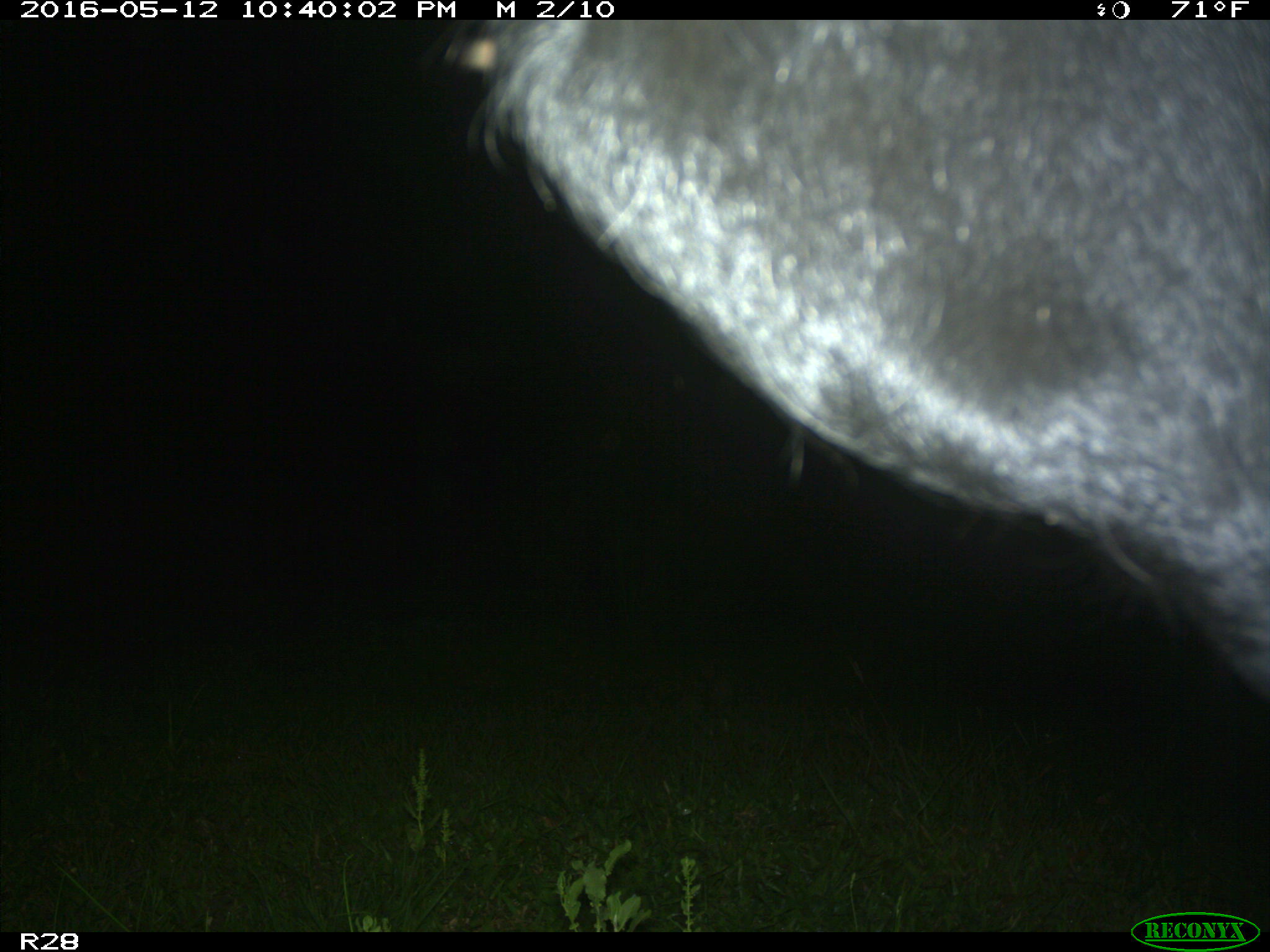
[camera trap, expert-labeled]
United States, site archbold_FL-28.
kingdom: Animalia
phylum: Chordata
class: Mammalia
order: Artiodactyla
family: Bovidae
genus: Bos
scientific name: Bos taurus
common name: domestic cow